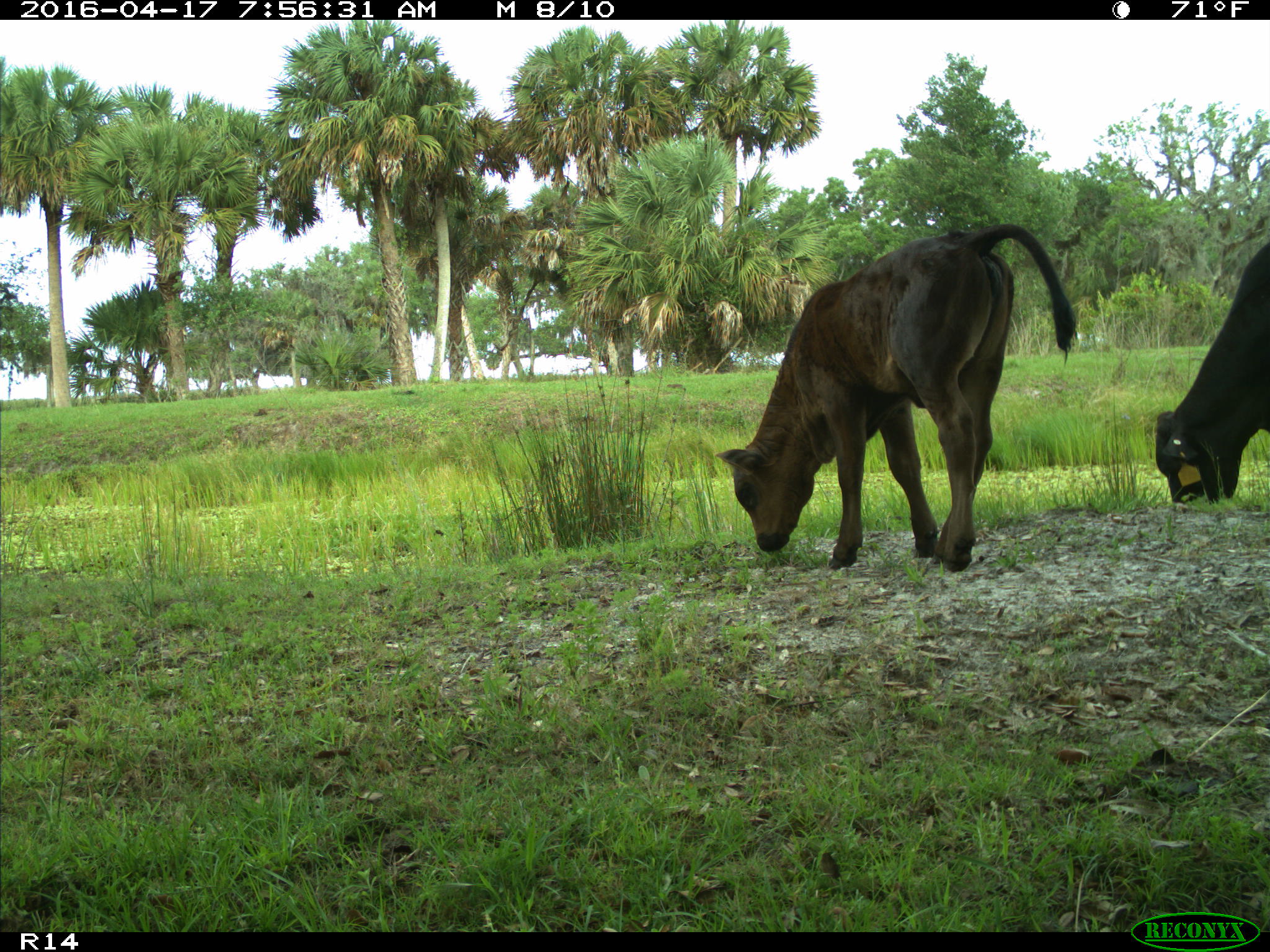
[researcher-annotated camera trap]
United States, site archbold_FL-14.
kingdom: Animalia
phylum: Chordata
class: Mammalia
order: Artiodactyla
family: Bovidae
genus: Bos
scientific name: Bos taurus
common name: domestic cow